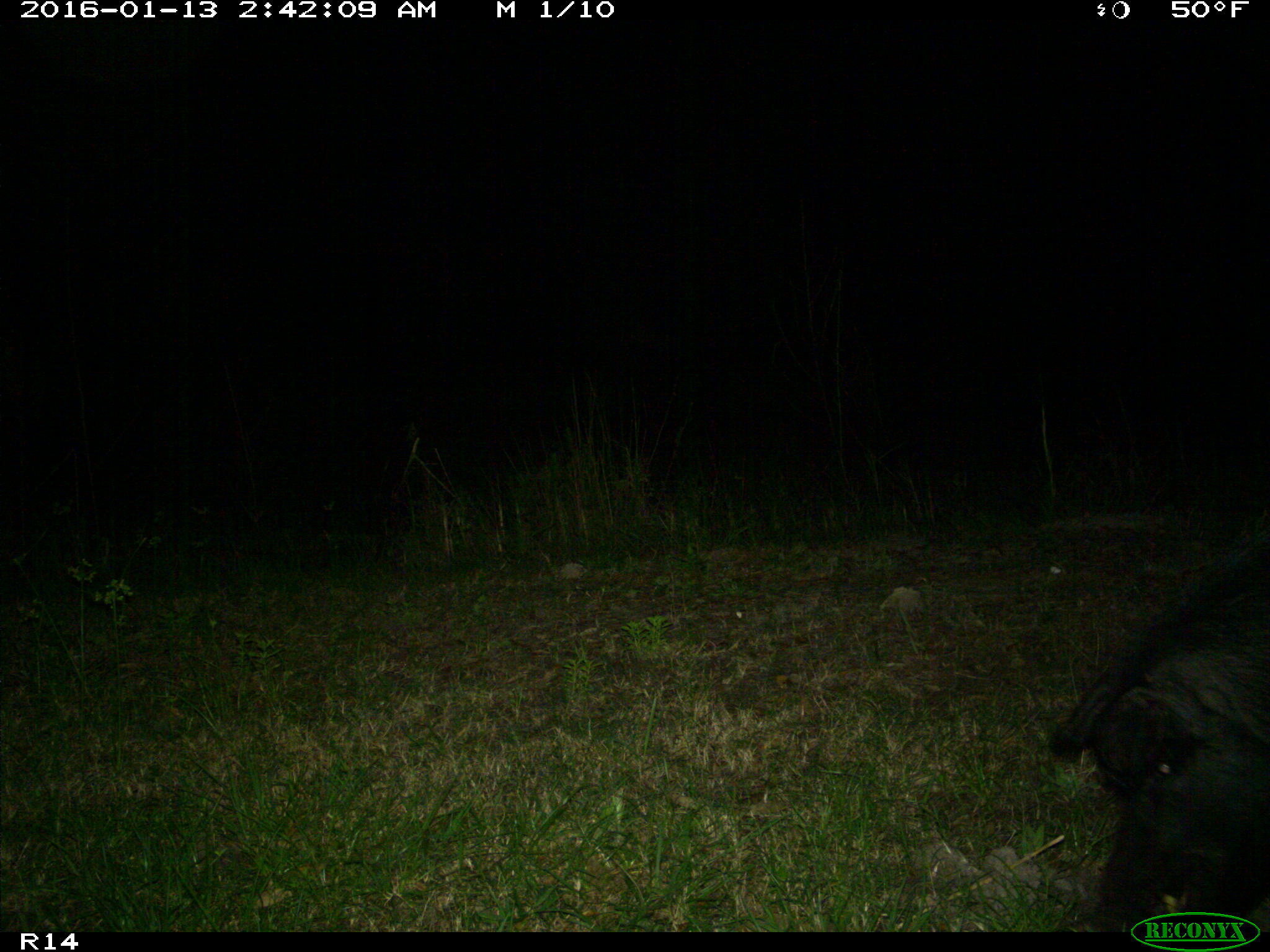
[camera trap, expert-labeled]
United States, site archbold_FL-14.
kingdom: Animalia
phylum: Chordata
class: Mammalia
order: Artiodactyla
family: Suidae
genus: Sus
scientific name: Sus scrofa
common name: wild boar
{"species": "Sus scrofa (wild boar)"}